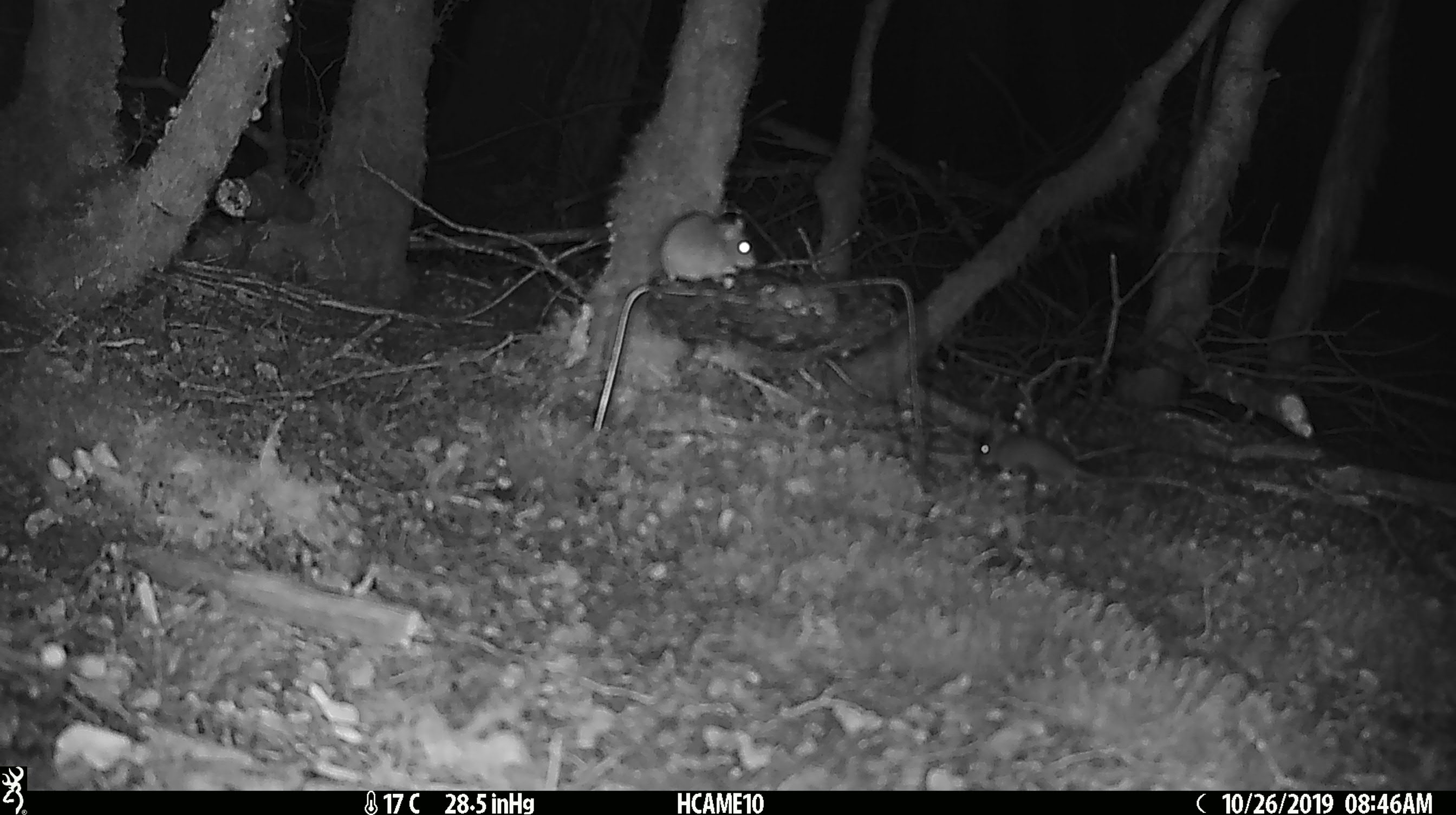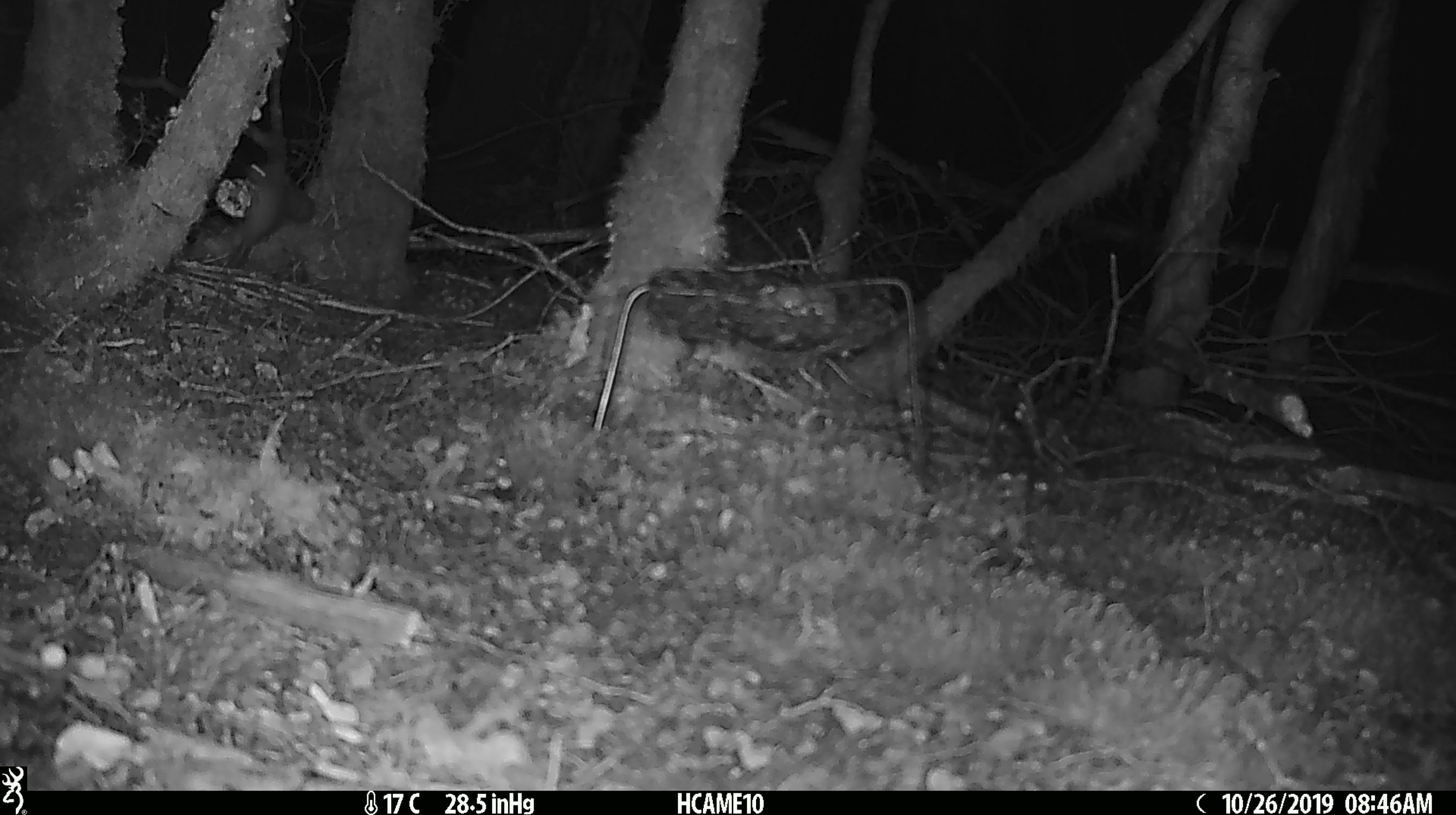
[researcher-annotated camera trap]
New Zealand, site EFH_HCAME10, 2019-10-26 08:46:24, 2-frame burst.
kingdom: Animalia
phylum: Chordata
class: Mammalia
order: Rodentia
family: Muridae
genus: Mus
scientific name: Mus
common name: mouse